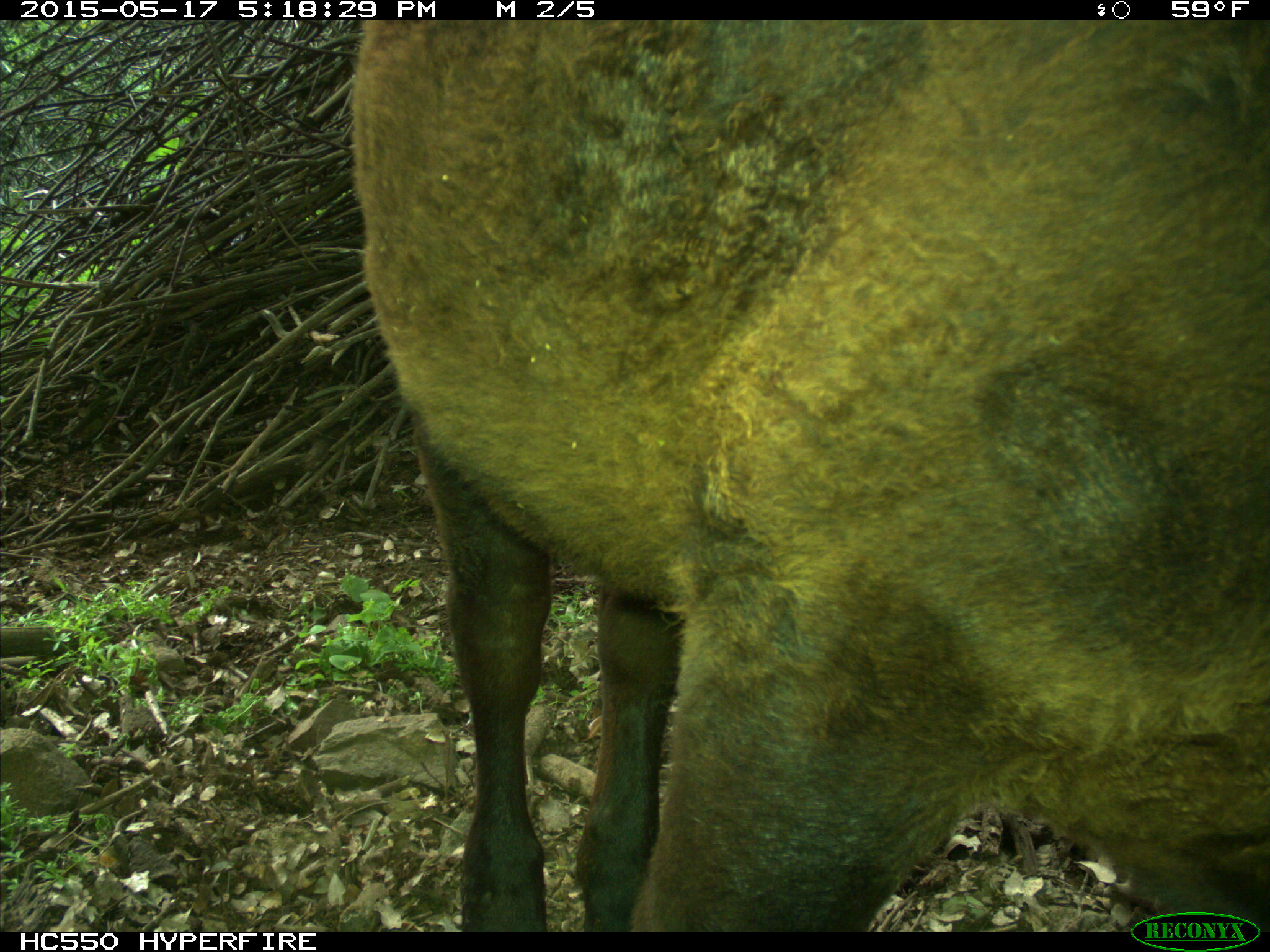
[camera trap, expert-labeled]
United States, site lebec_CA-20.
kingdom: Animalia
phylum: Chordata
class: Mammalia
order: Artiodactyla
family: Bovidae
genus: Bos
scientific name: Bos taurus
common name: domestic cow